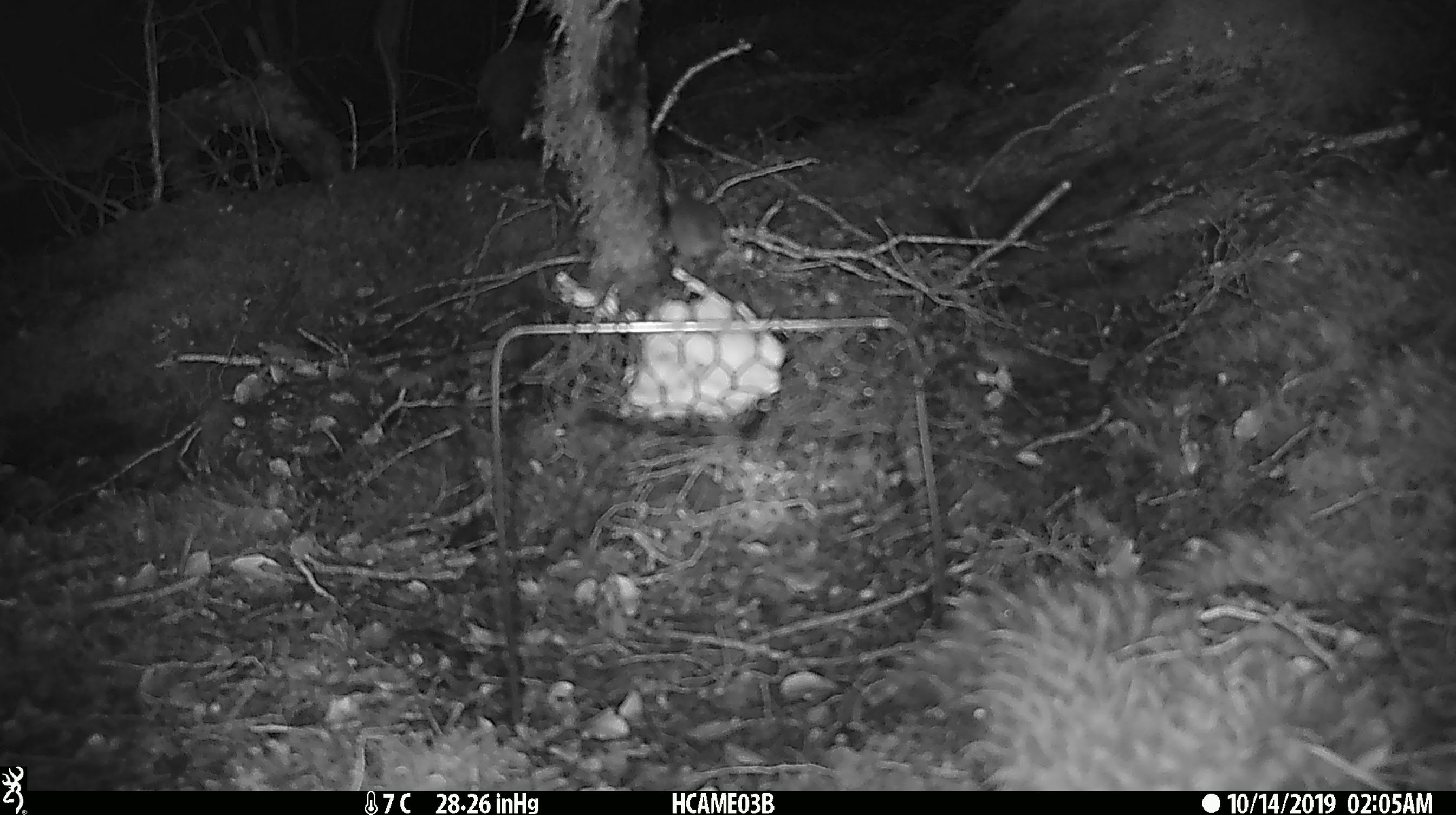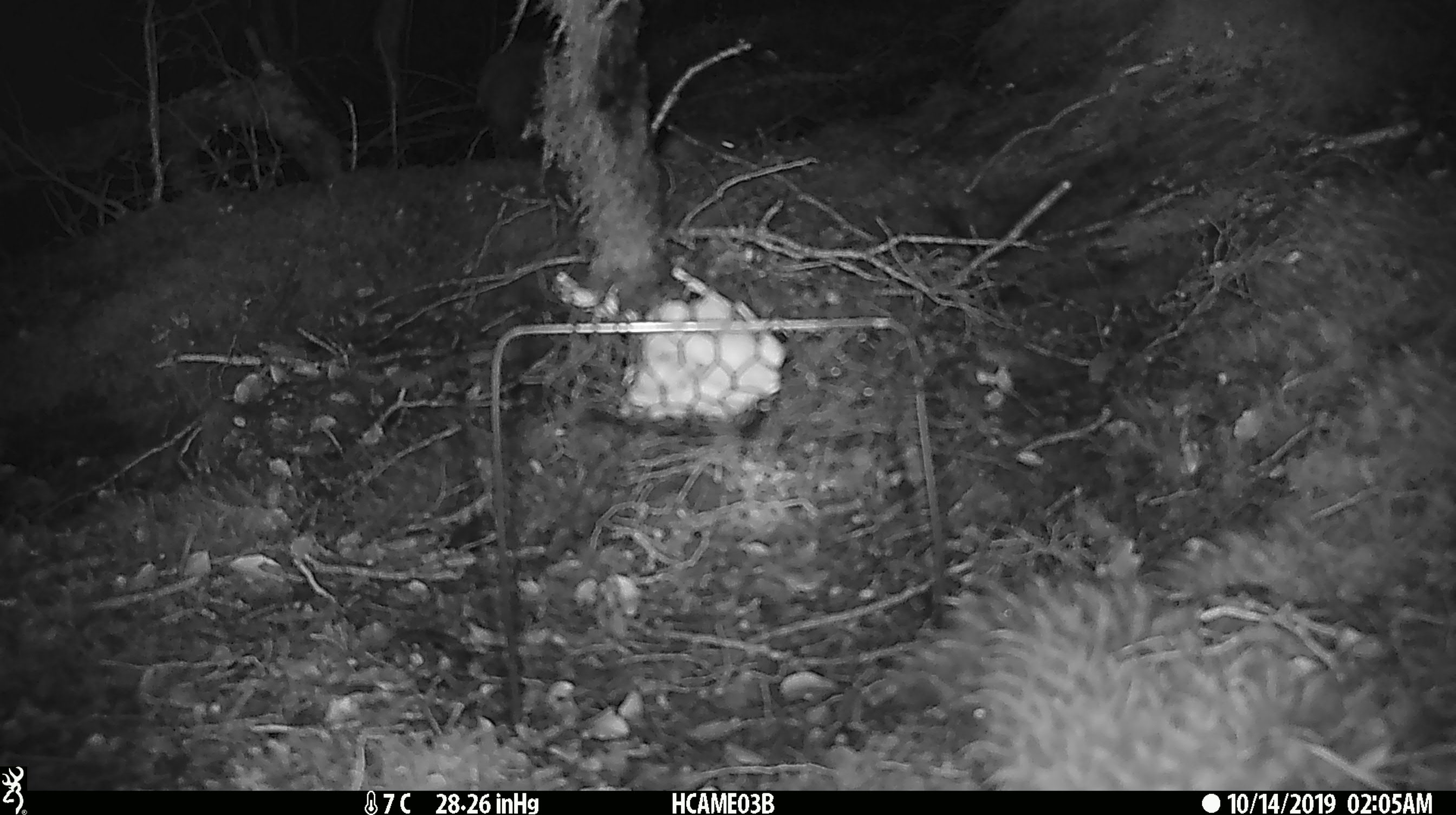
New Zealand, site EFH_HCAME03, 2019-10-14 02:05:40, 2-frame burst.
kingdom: Animalia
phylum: Chordata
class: Mammalia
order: Rodentia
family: Muridae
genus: Mus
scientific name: Mus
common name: mouse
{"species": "mouse (Mus)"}